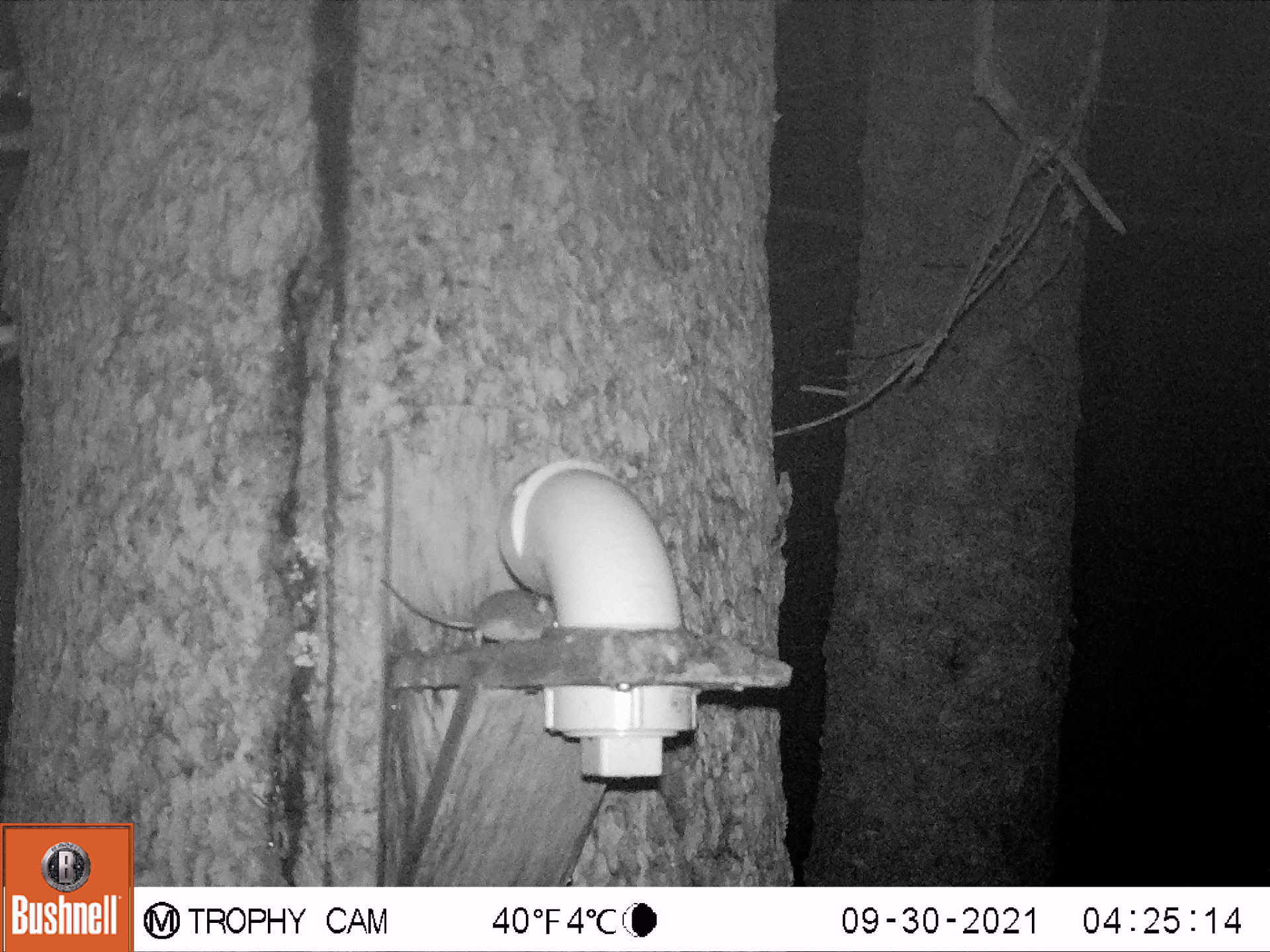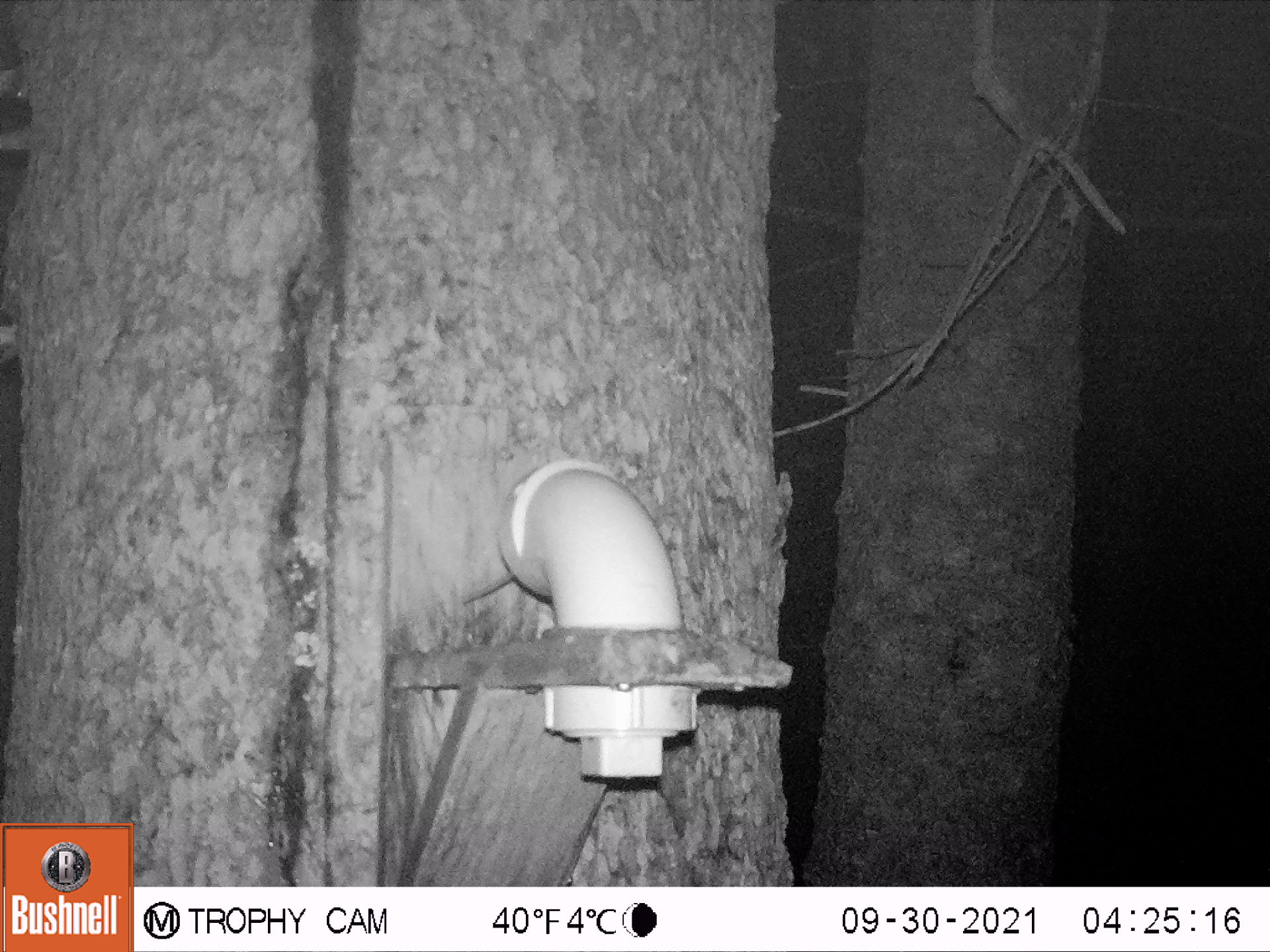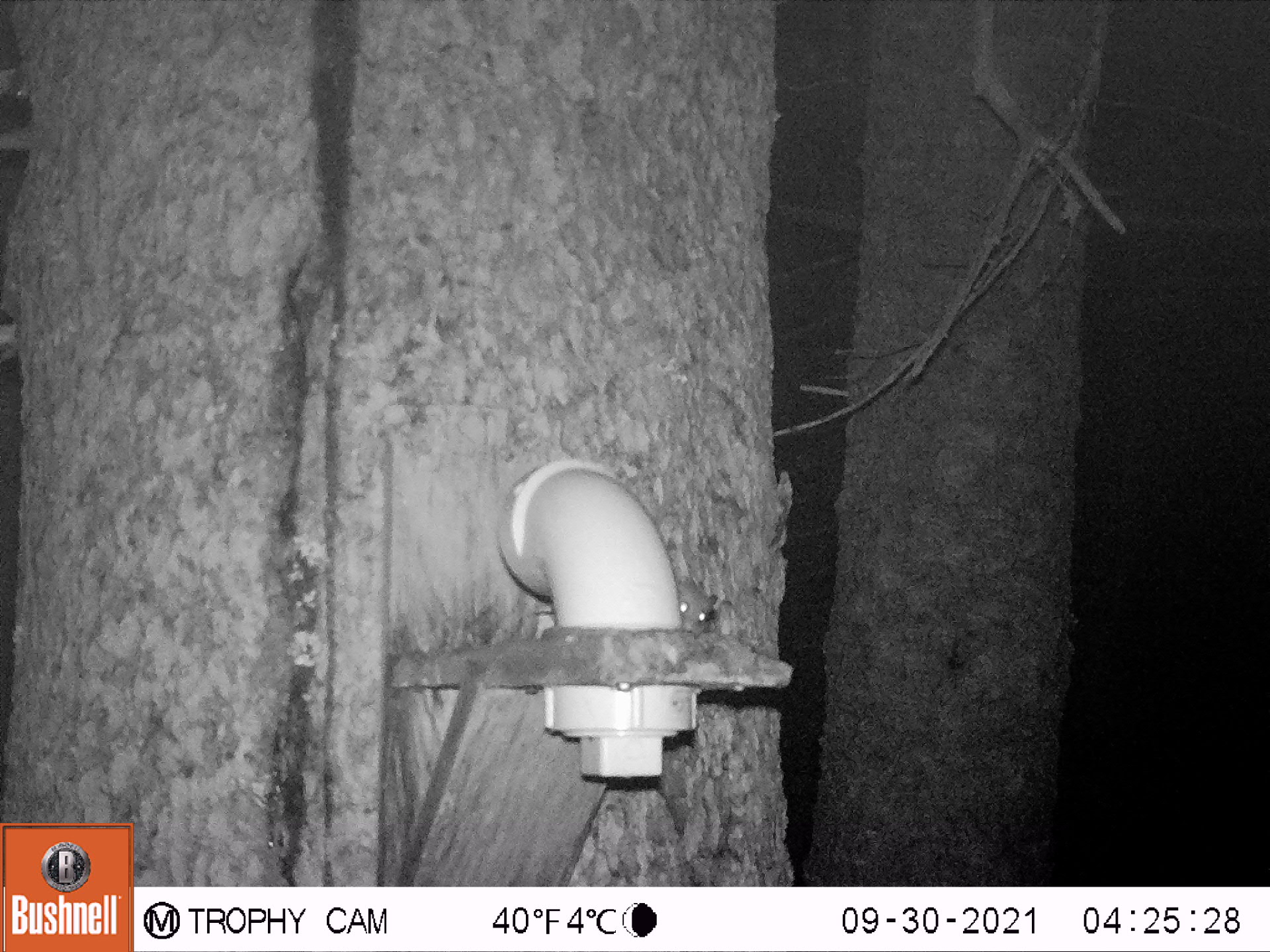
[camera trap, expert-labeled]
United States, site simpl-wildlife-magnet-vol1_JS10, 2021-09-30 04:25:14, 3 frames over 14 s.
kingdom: Animalia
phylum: Chordata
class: Mammalia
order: Rodentia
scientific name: Rodentia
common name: mouse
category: mouse sp.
Mouse sp. (mouse) (Rodentia).